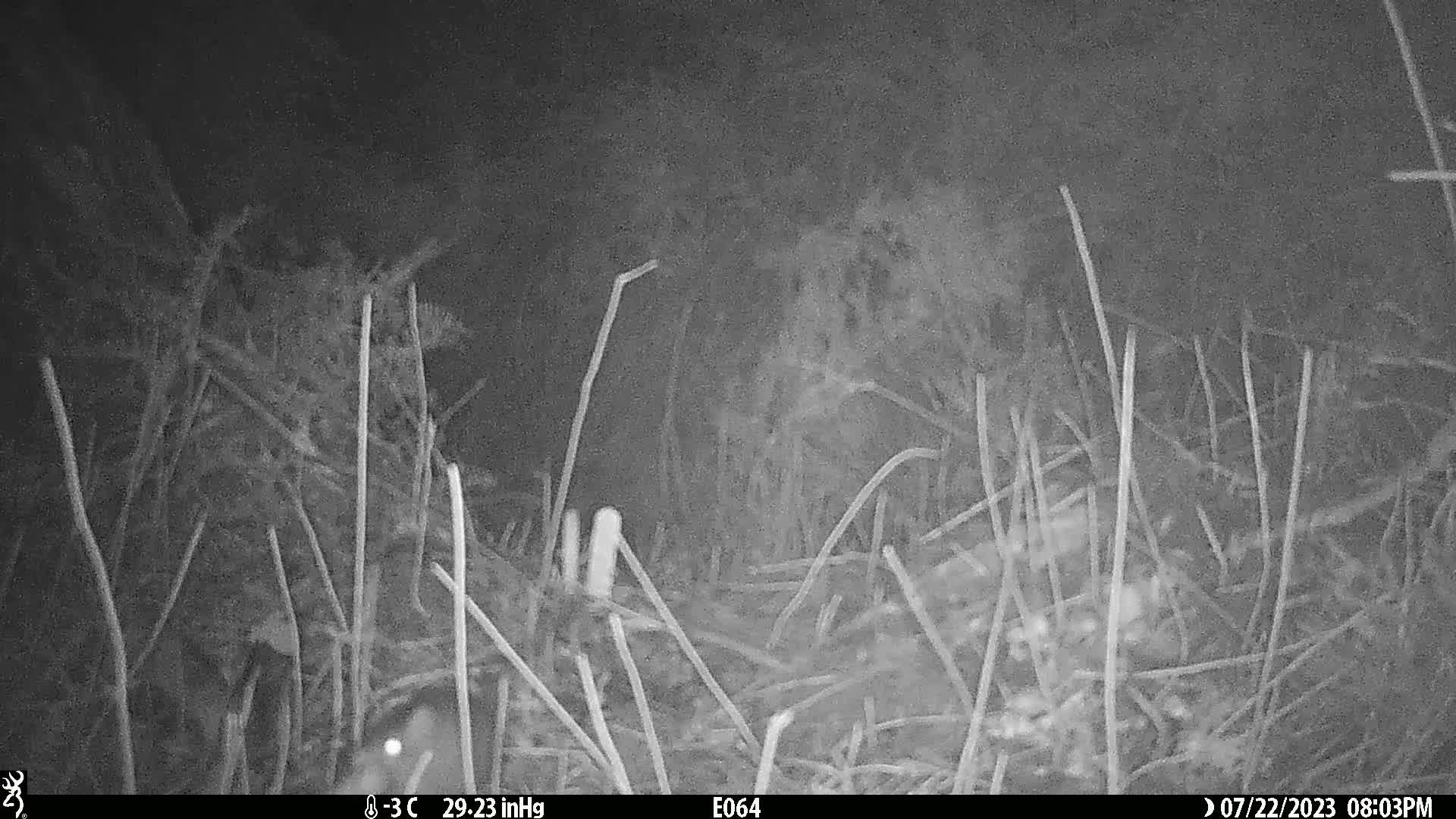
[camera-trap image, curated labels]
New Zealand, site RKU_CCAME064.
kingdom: Animalia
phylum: Chordata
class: Mammalia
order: Rodentia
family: Muridae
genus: Rattus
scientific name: Rattus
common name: rat